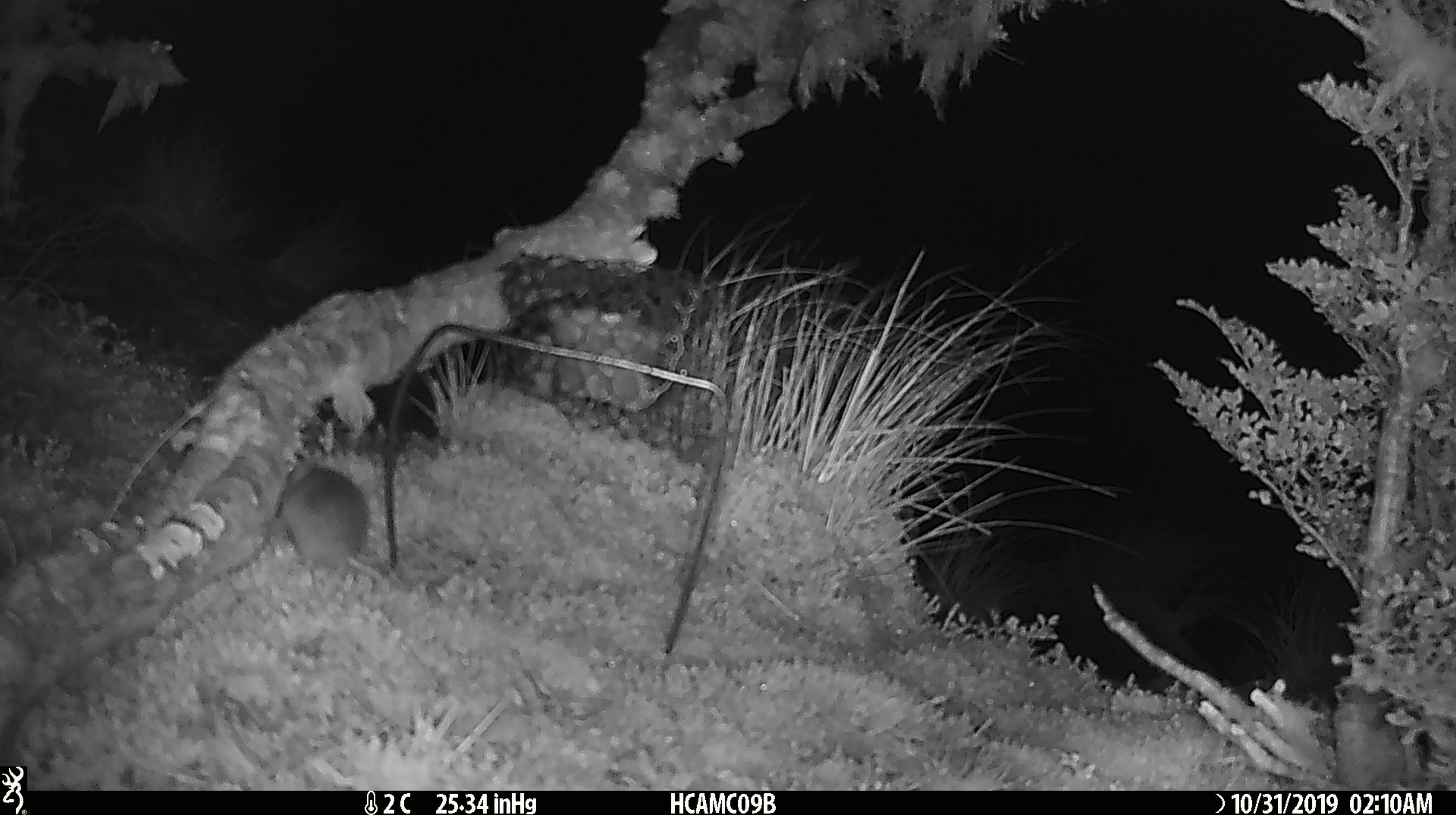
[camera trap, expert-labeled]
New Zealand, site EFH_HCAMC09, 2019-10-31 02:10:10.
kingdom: Animalia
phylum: Chordata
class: Mammalia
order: Rodentia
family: Muridae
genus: Mus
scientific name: Mus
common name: mouse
Mouse (Mus).